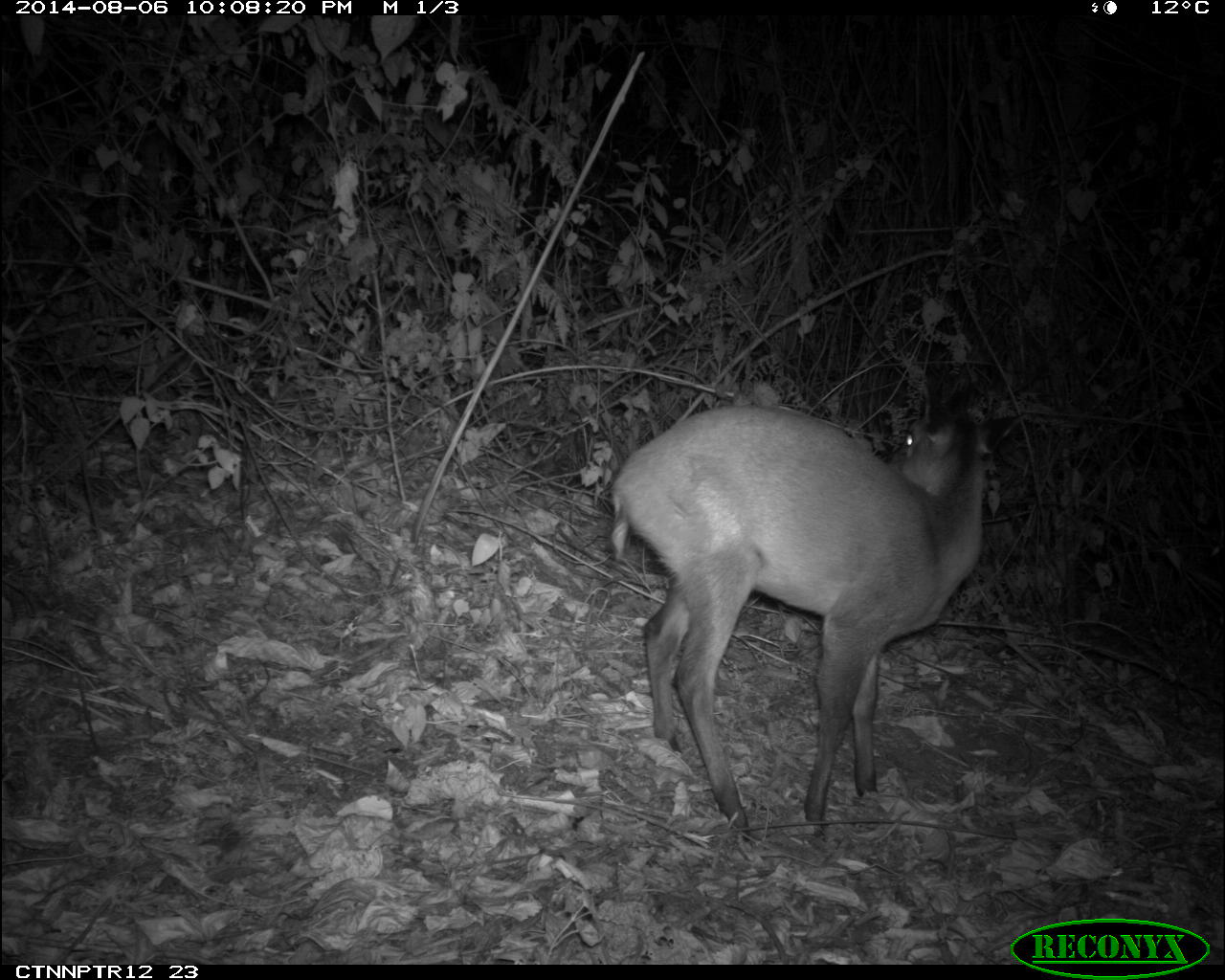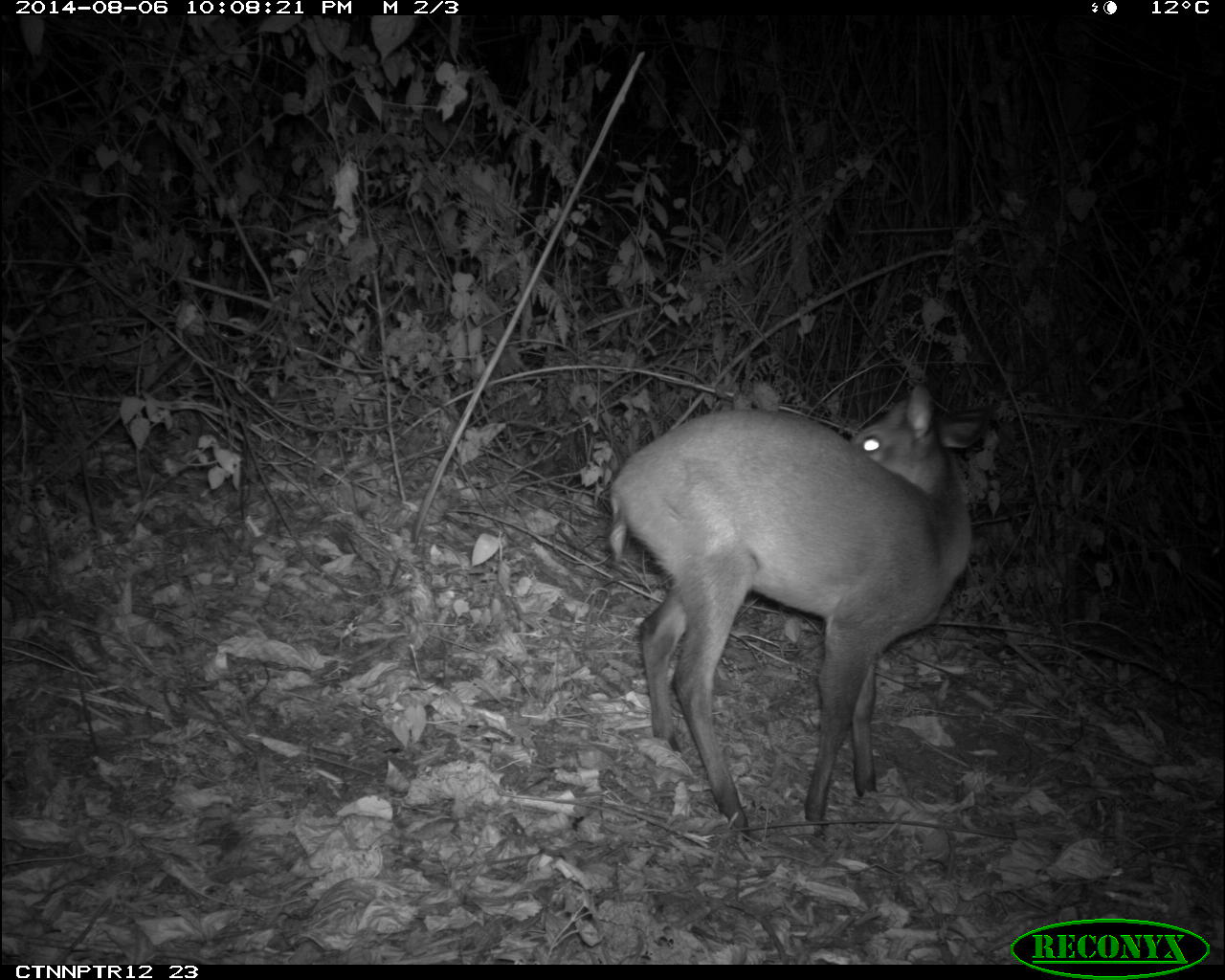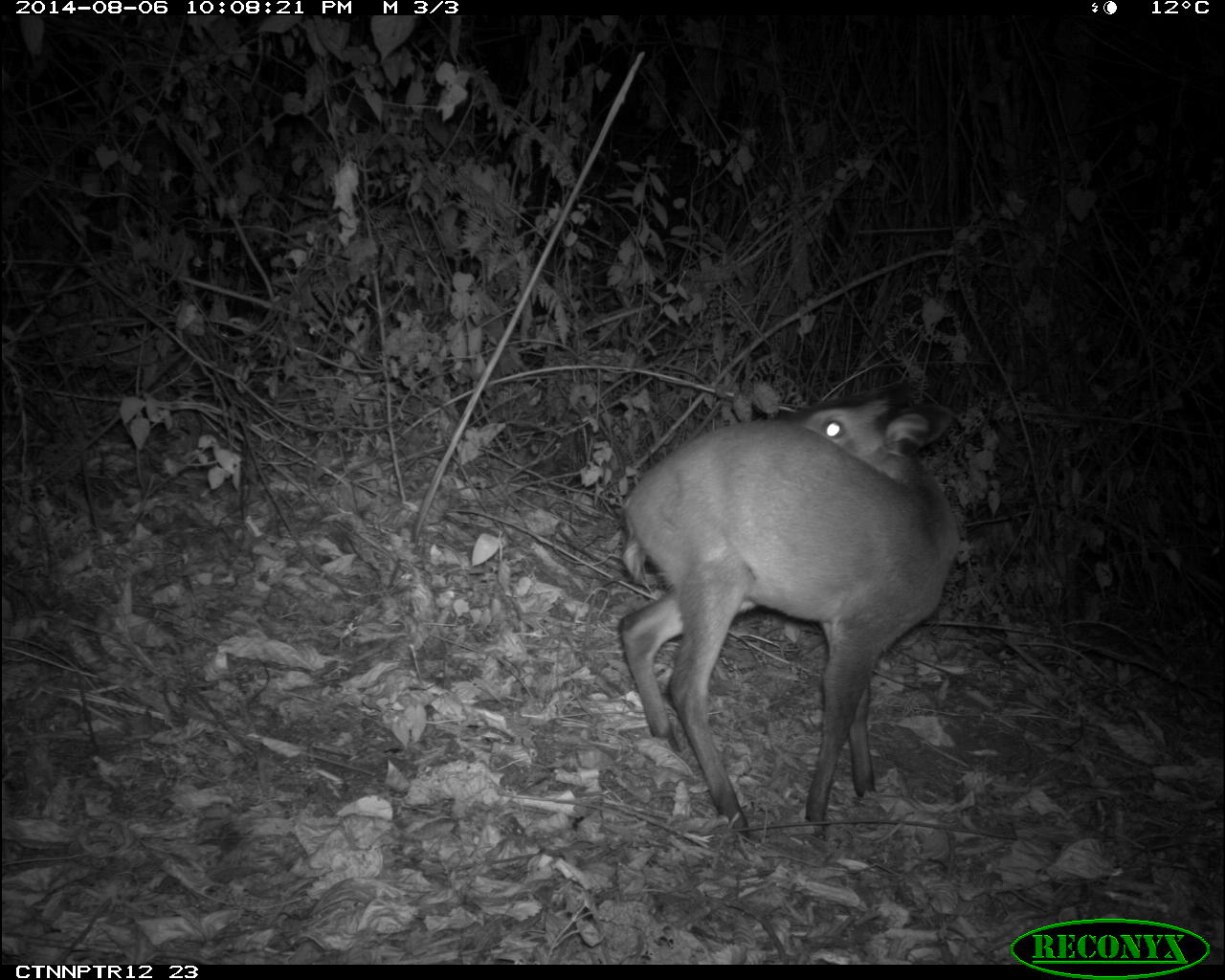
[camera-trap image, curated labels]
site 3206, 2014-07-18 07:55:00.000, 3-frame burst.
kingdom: Animalia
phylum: Chordata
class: Mammalia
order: Artiodactyla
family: Bovidae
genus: Cephalophus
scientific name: Cephalophus nigrifrons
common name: black-fronted duiker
Cephalophus nigrifrons (black-fronted duiker), count 1.